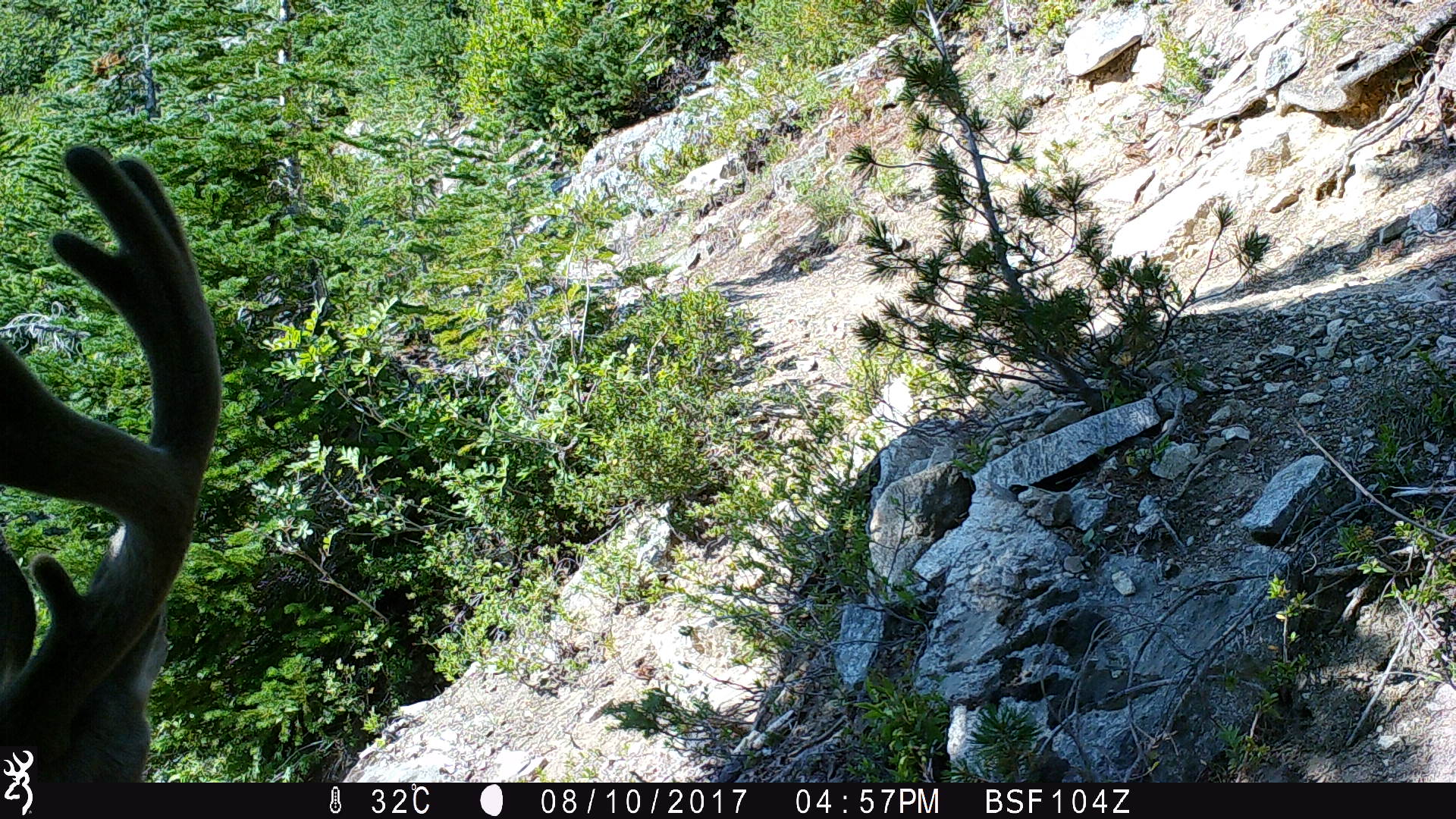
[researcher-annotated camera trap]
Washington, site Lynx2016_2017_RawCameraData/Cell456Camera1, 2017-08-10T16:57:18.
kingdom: Animalia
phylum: Chordata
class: Mammalia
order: Artiodactyla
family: Cervidae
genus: Odocoileus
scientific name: Odocoileus hemionus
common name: mule deer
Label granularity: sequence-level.